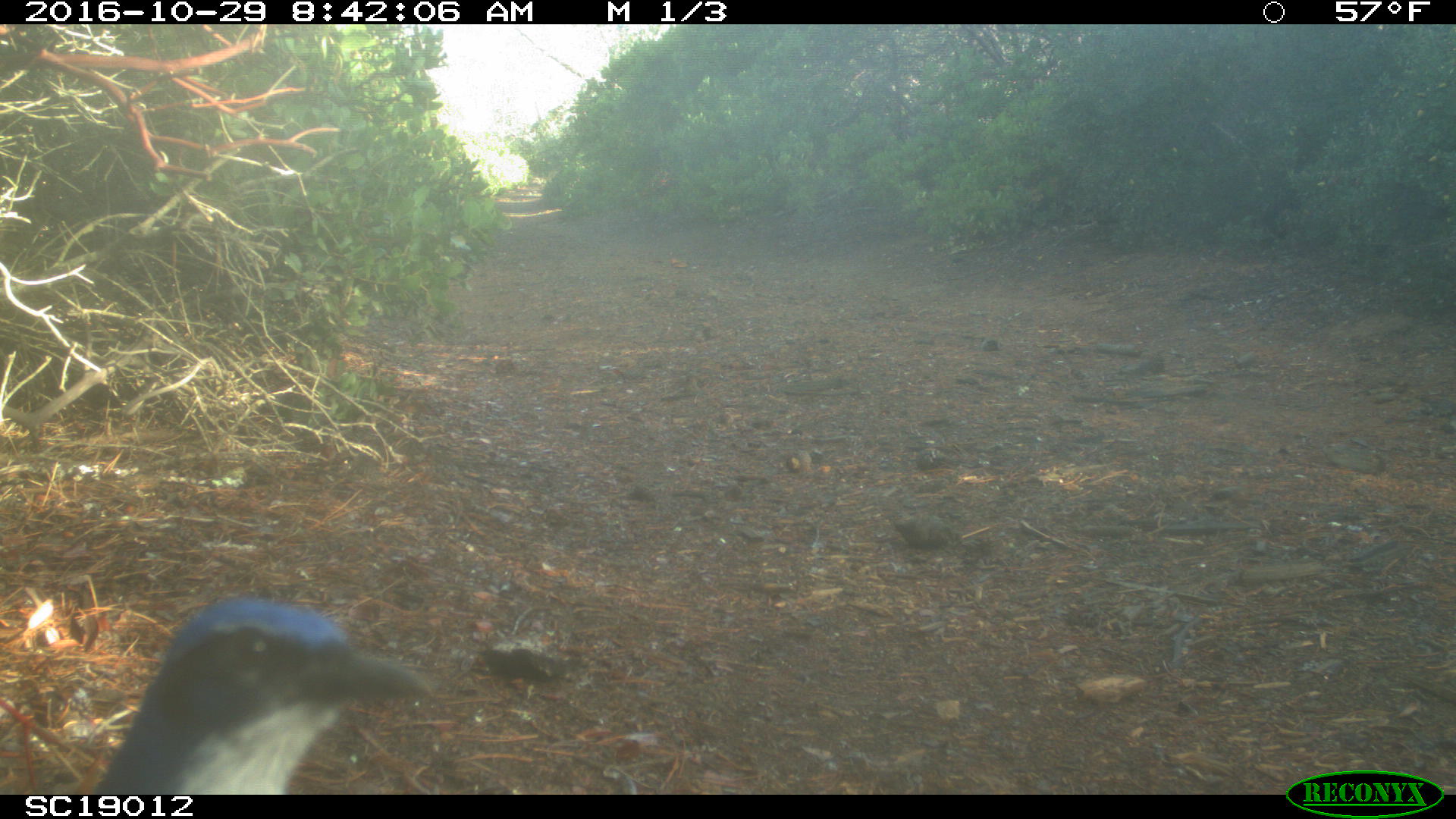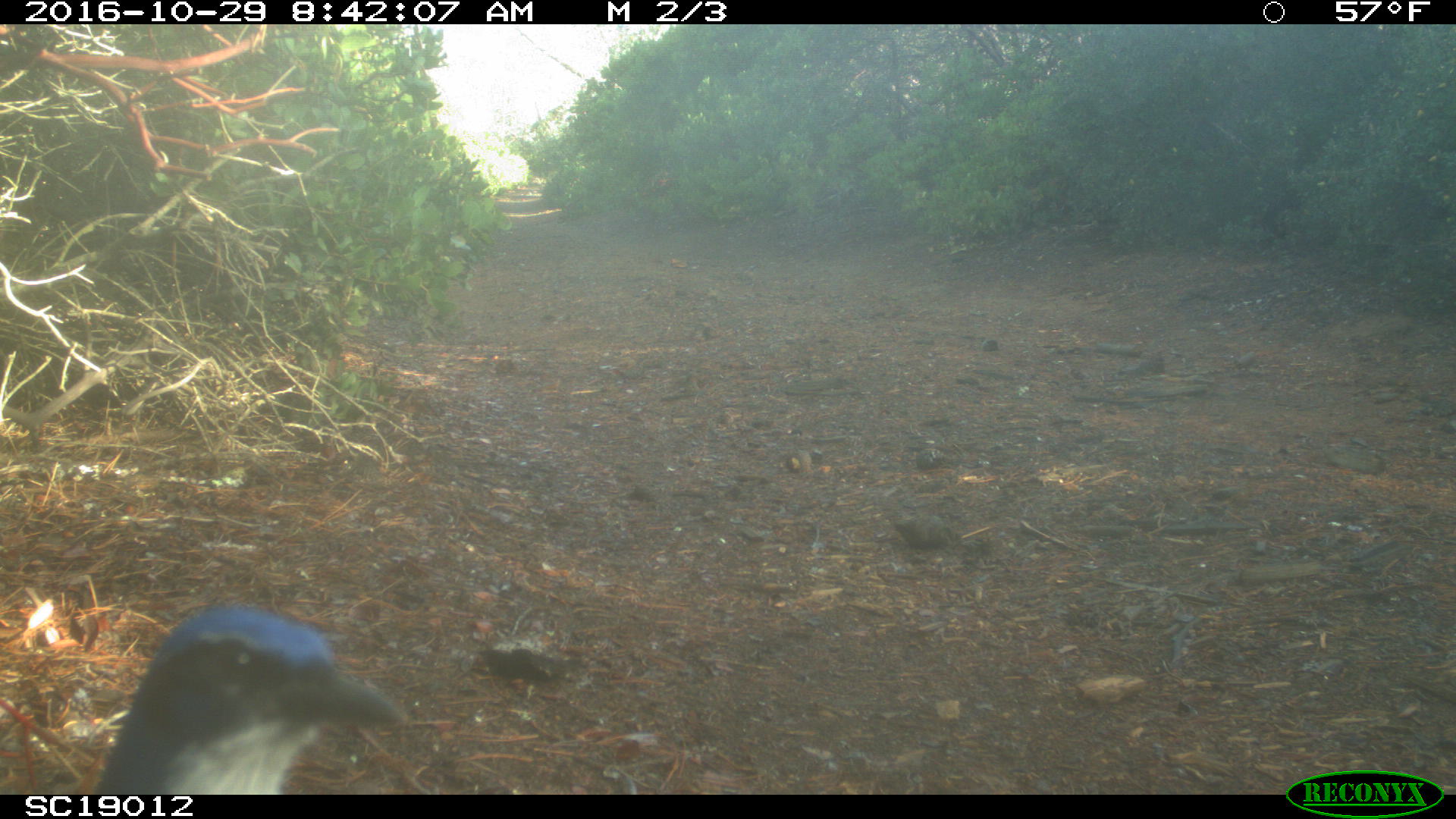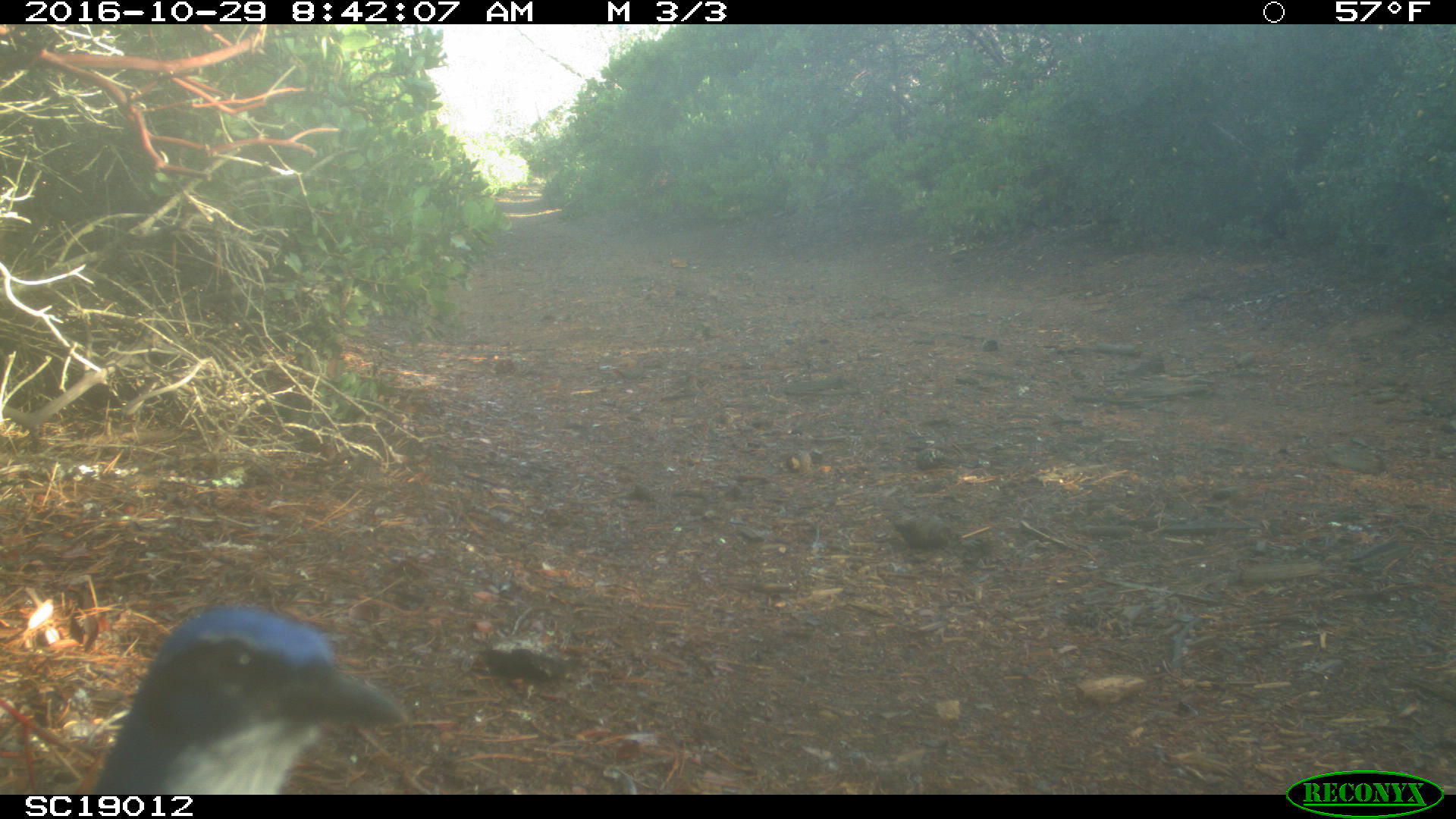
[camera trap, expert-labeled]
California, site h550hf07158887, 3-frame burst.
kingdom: Animalia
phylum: Chordata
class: Aves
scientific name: Aves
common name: bird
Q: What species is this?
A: Bird (Aves).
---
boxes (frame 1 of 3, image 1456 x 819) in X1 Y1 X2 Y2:
bird: 93 595 434 793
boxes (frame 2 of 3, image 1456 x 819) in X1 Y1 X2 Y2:
bird: 93 606 412 792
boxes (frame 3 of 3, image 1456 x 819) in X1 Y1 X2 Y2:
bird: 87 608 412 792